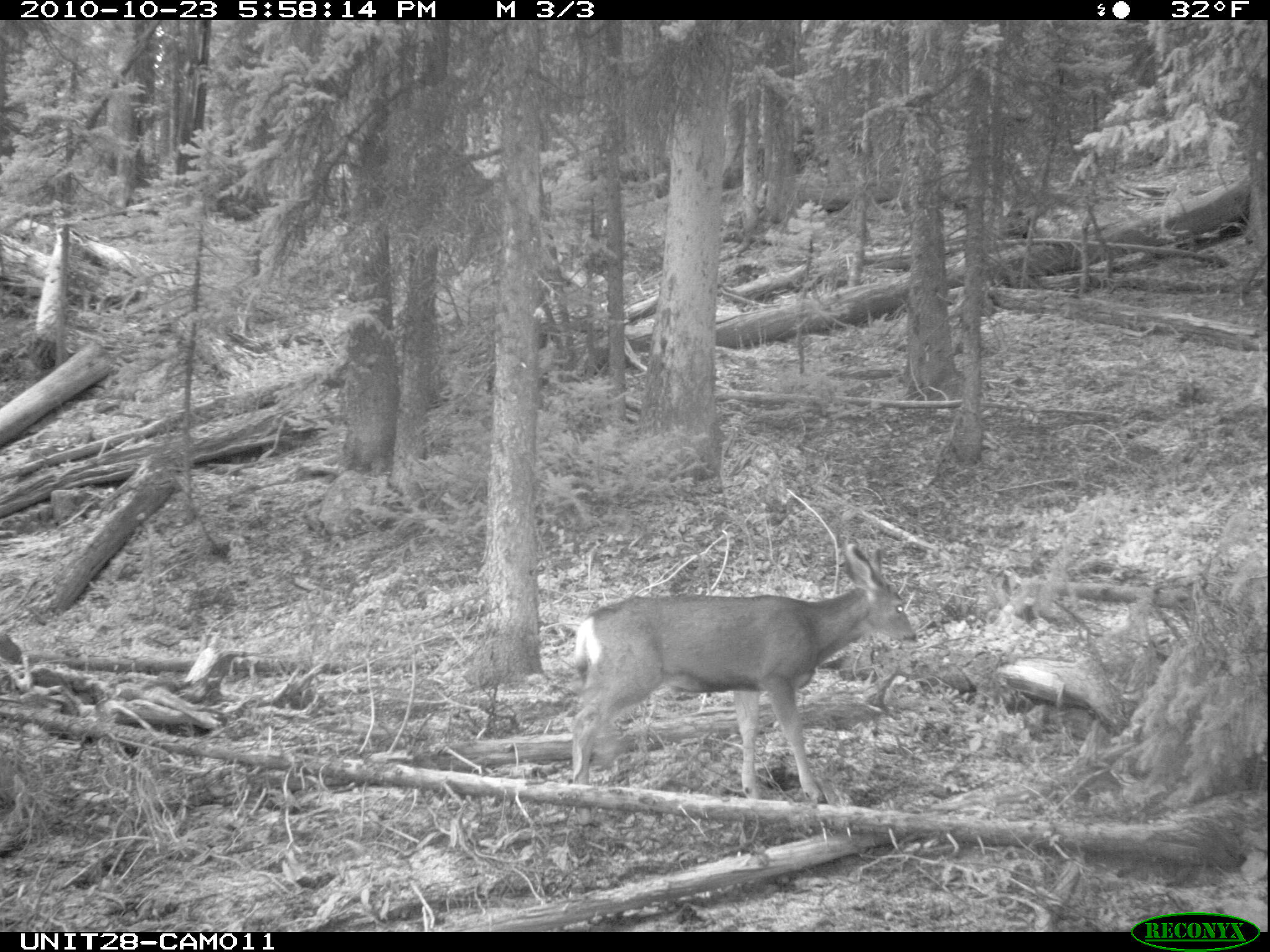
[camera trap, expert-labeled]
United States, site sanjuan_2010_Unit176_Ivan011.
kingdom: Animalia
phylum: Chordata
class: Mammalia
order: Artiodactyla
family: Cervidae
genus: Odocoileus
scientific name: Odocoileus hemionus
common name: mule deer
Odocoileus hemionus (mule deer).